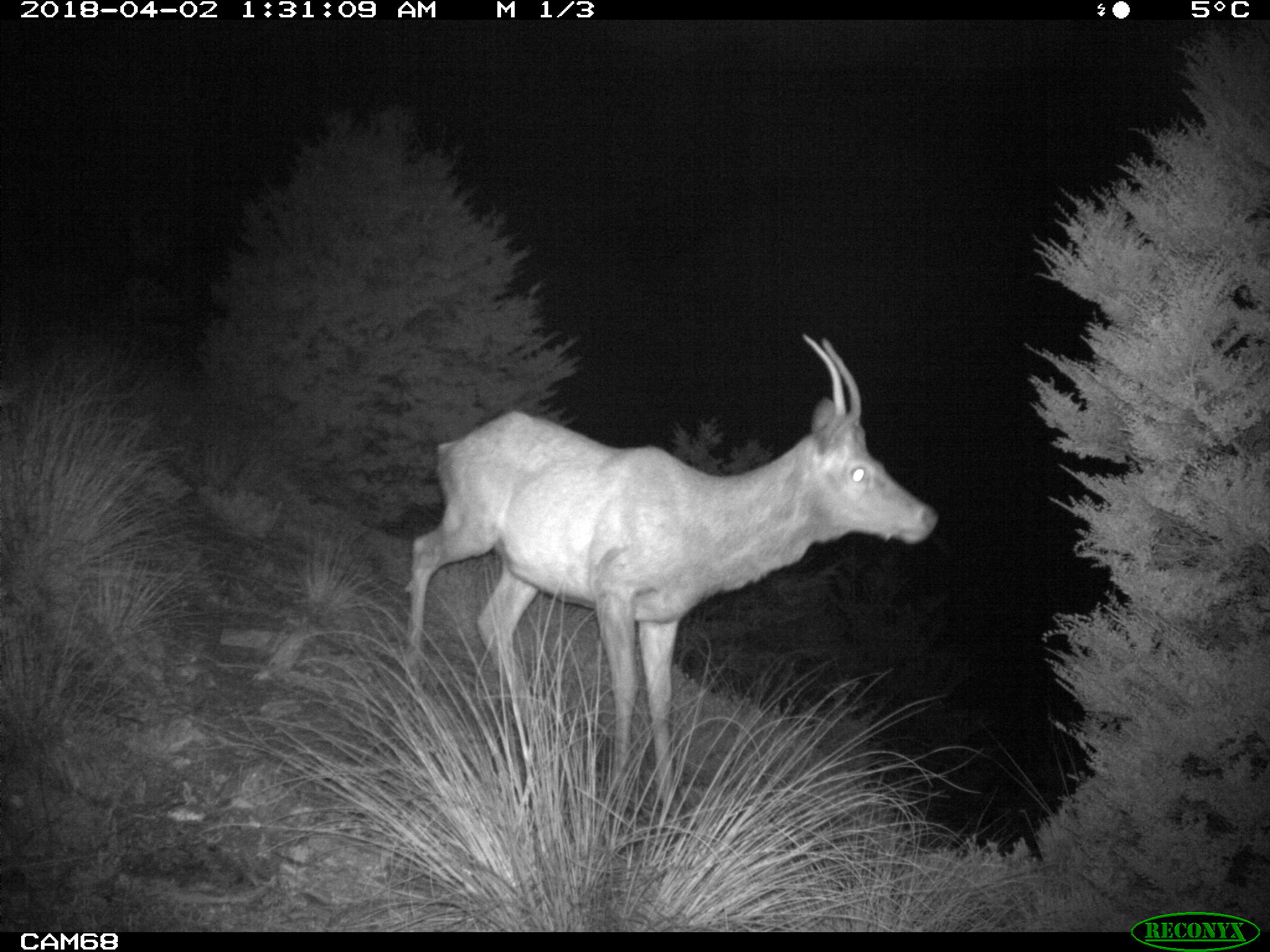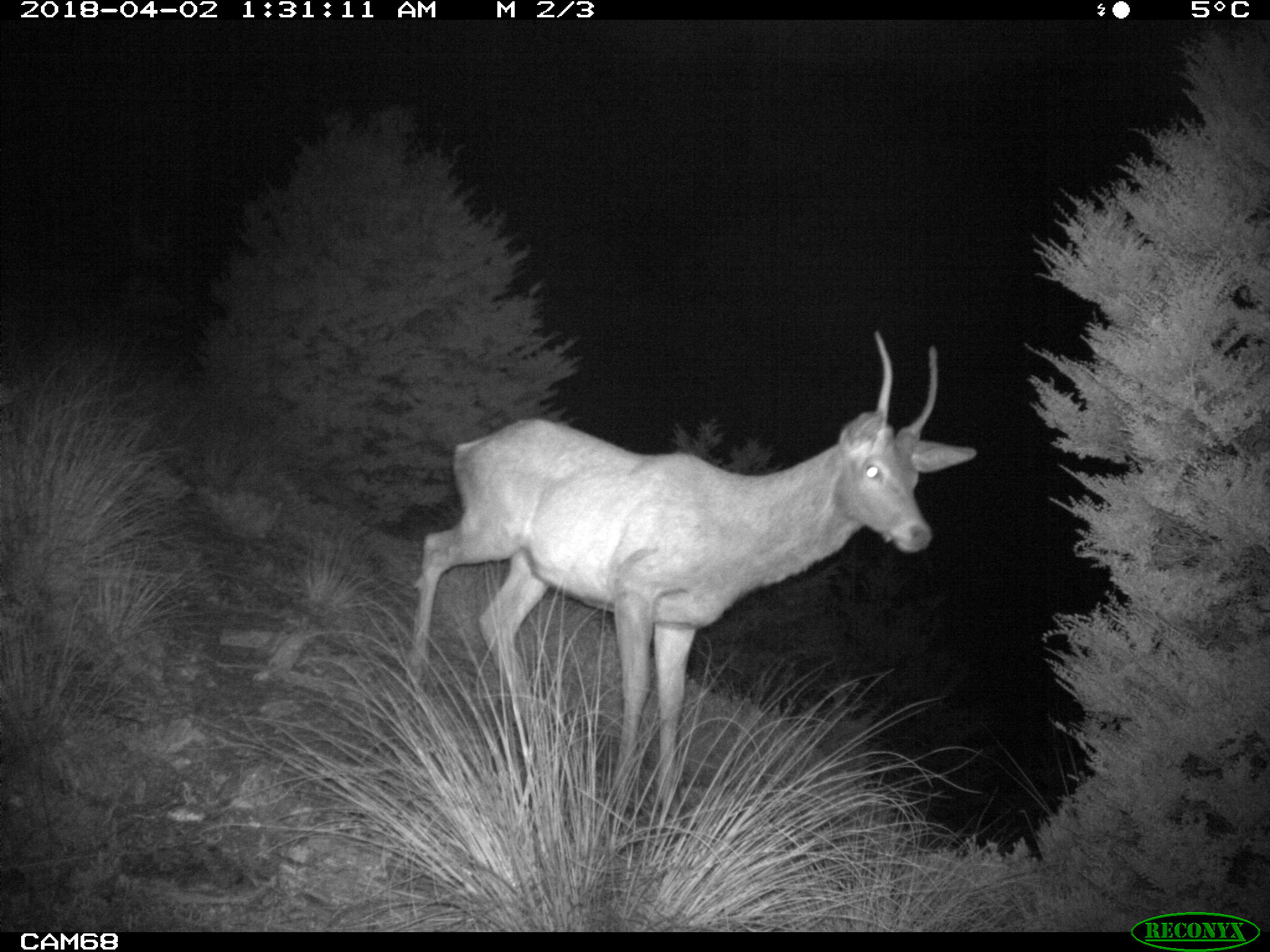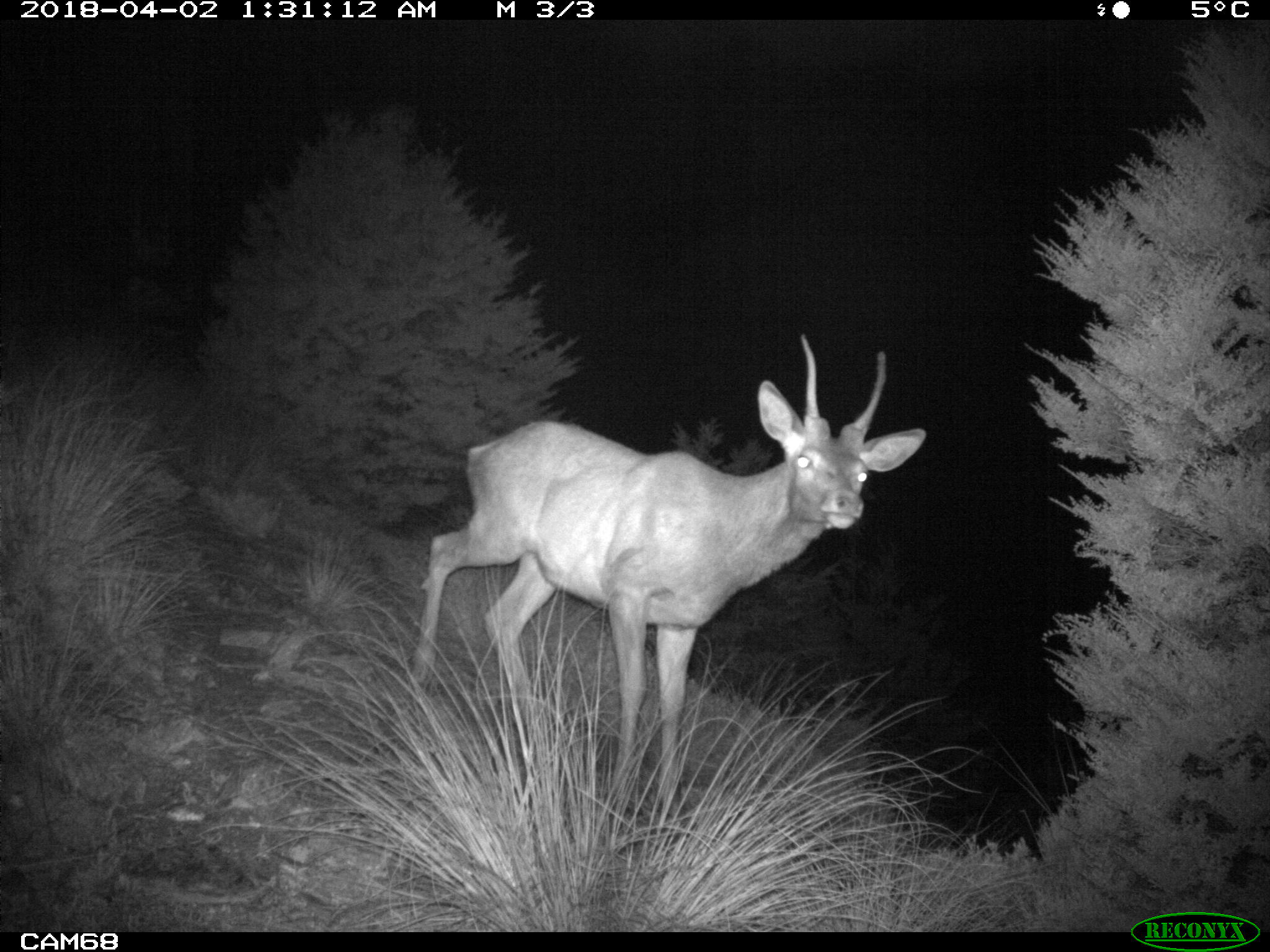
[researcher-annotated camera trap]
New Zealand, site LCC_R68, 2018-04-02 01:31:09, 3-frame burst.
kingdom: Animalia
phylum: Chordata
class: Mammalia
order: Artiodactyla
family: Cervidae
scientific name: Cervidae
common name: deer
Deer (Cervidae).